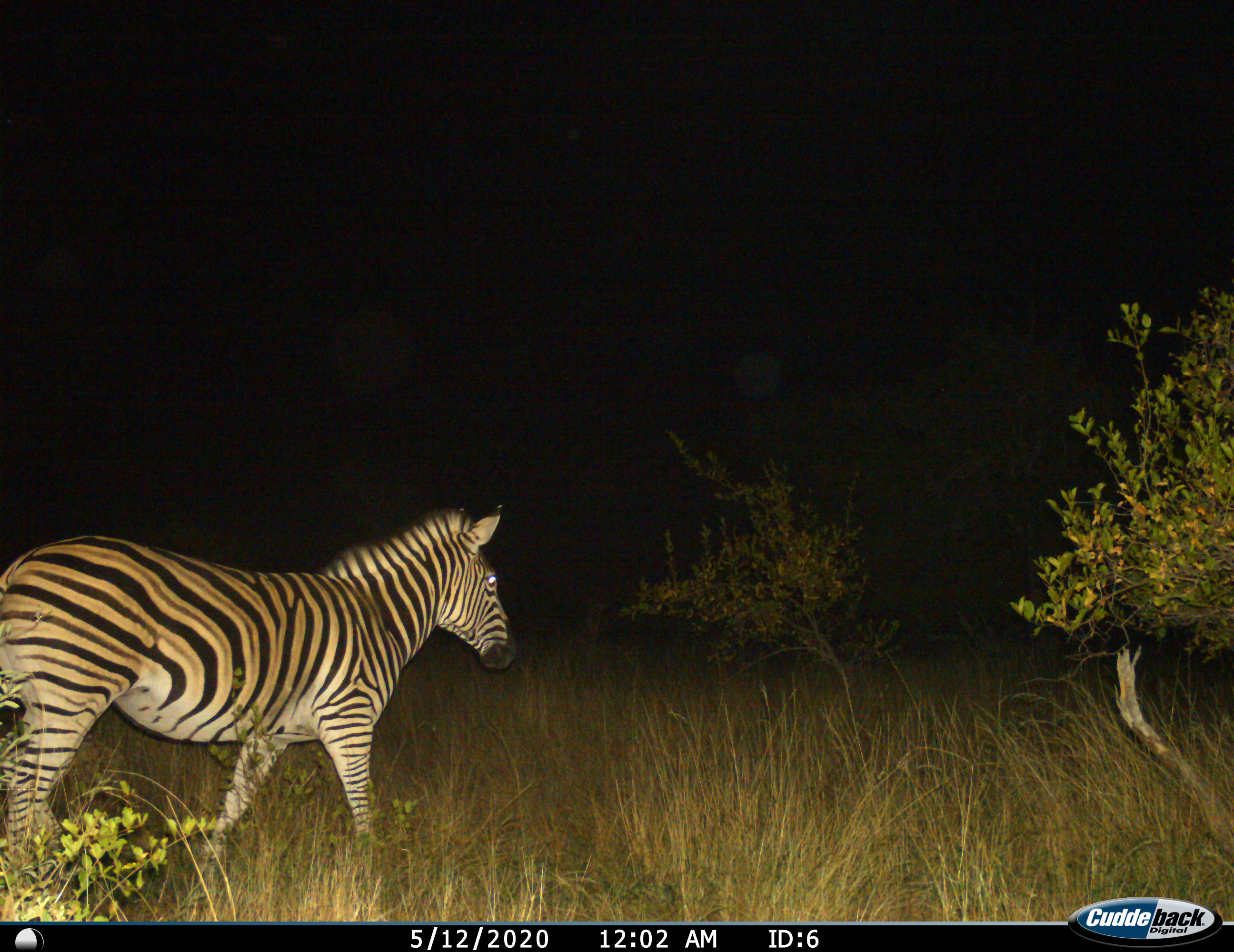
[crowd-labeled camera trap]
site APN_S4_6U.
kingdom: Animalia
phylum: Chordata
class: Mammalia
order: Perissodactyla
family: Equidae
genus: Equus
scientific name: Equus quagga burchellii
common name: burchell's zebra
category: zebraburchells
Zebraburchells (burchell's zebra) (Equus quagga burchellii), count 1. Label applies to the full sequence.